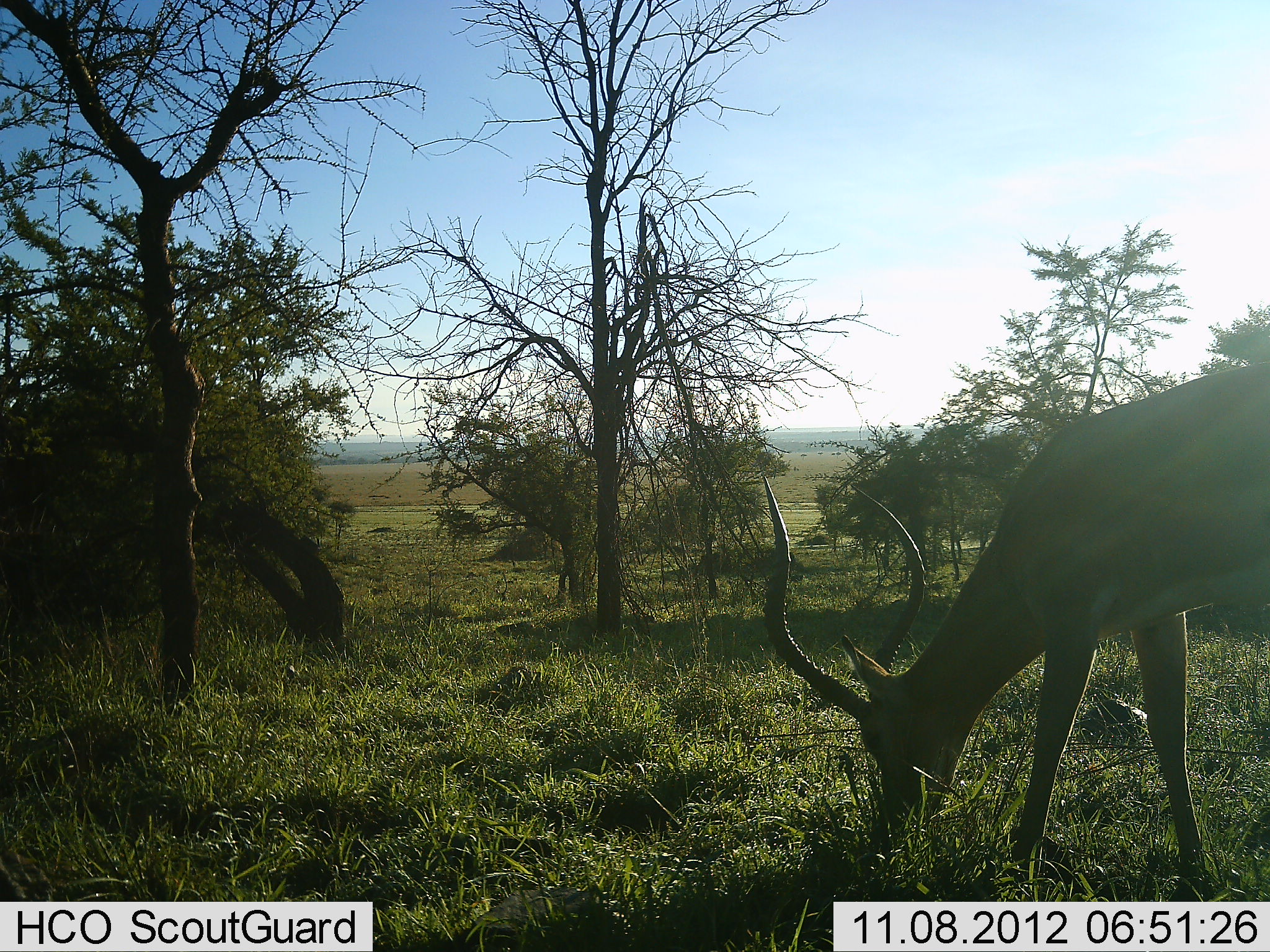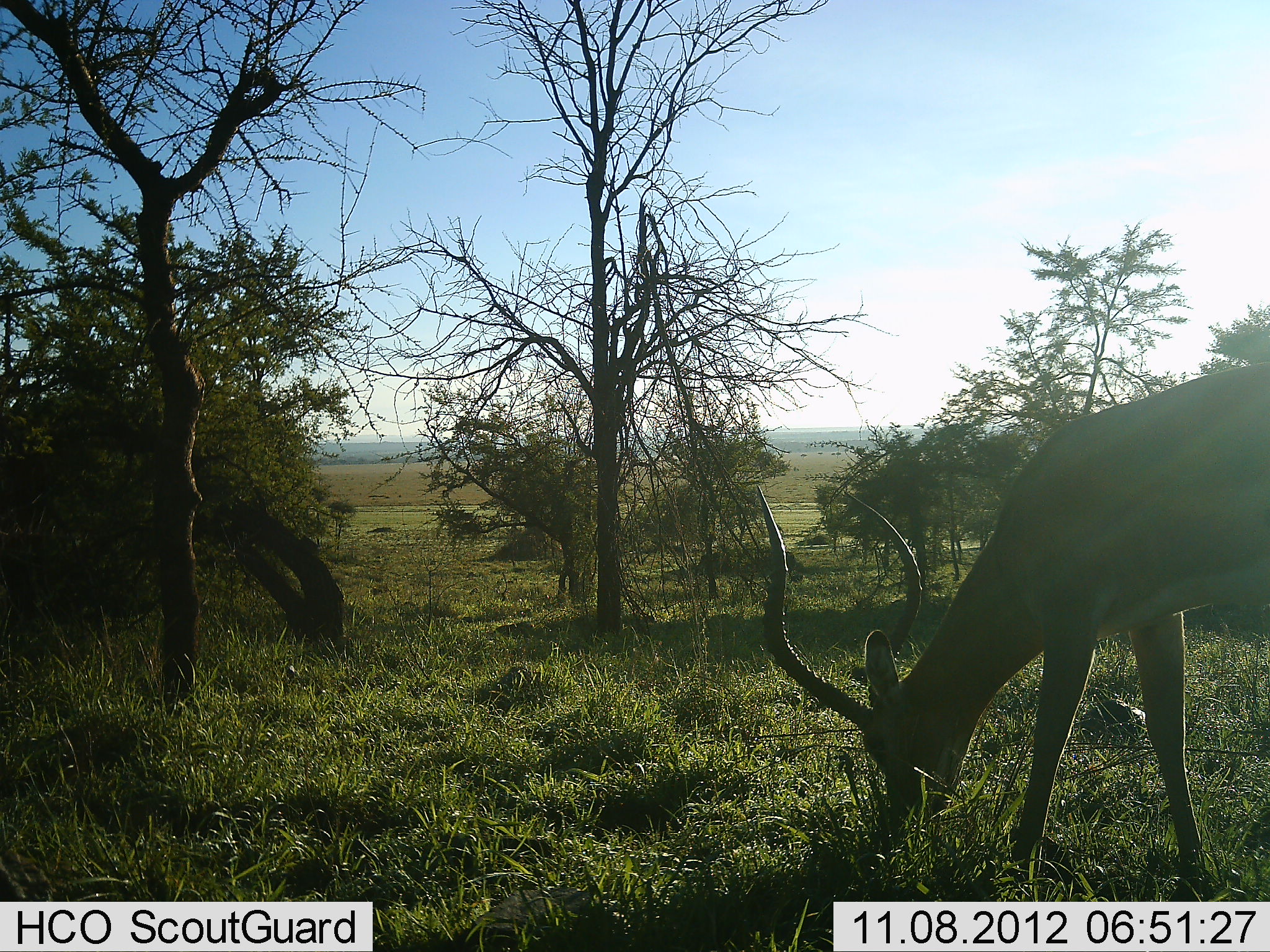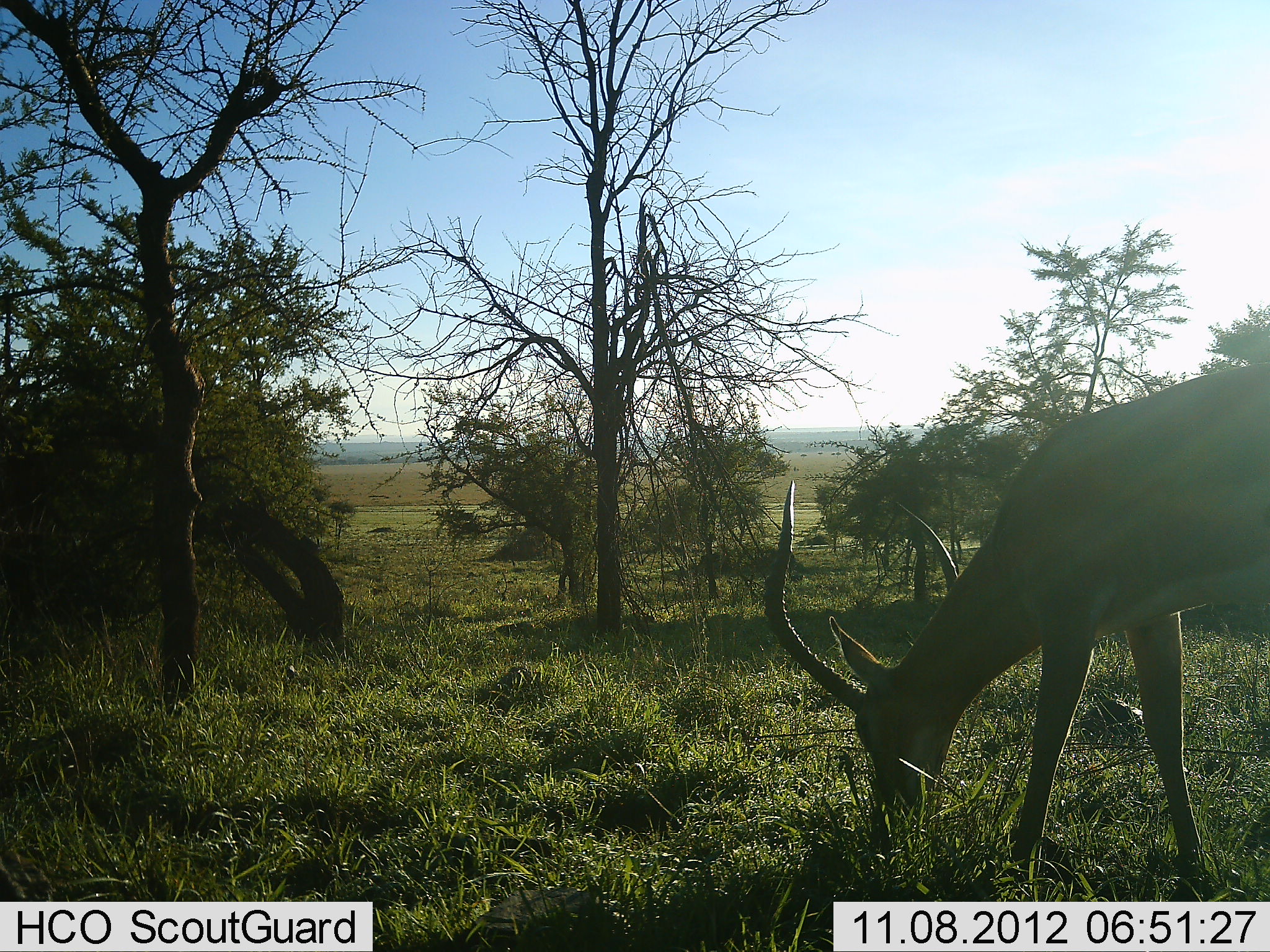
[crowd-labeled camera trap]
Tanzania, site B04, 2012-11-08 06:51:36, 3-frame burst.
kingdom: Animalia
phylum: Chordata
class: Mammalia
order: Artiodactyla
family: Bovidae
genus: Aepyceros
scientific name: Aepyceros melampus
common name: impala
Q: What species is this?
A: Impala (Aepyceros melampus).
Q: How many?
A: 1.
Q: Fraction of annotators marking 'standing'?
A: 20%.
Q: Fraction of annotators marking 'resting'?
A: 0%.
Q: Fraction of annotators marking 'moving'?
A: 0%.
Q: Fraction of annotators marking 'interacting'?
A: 0%.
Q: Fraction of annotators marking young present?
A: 0%.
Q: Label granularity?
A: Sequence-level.